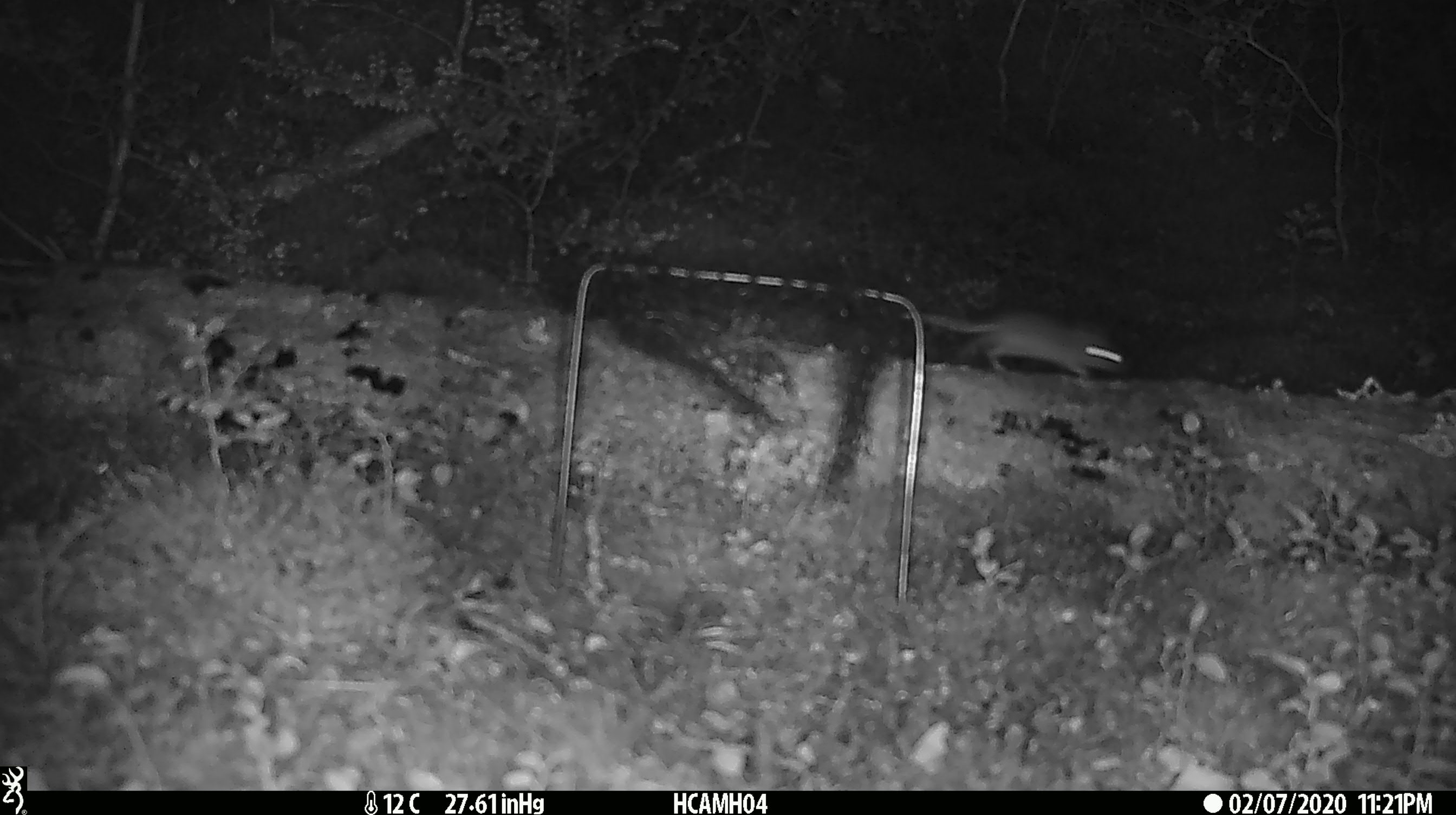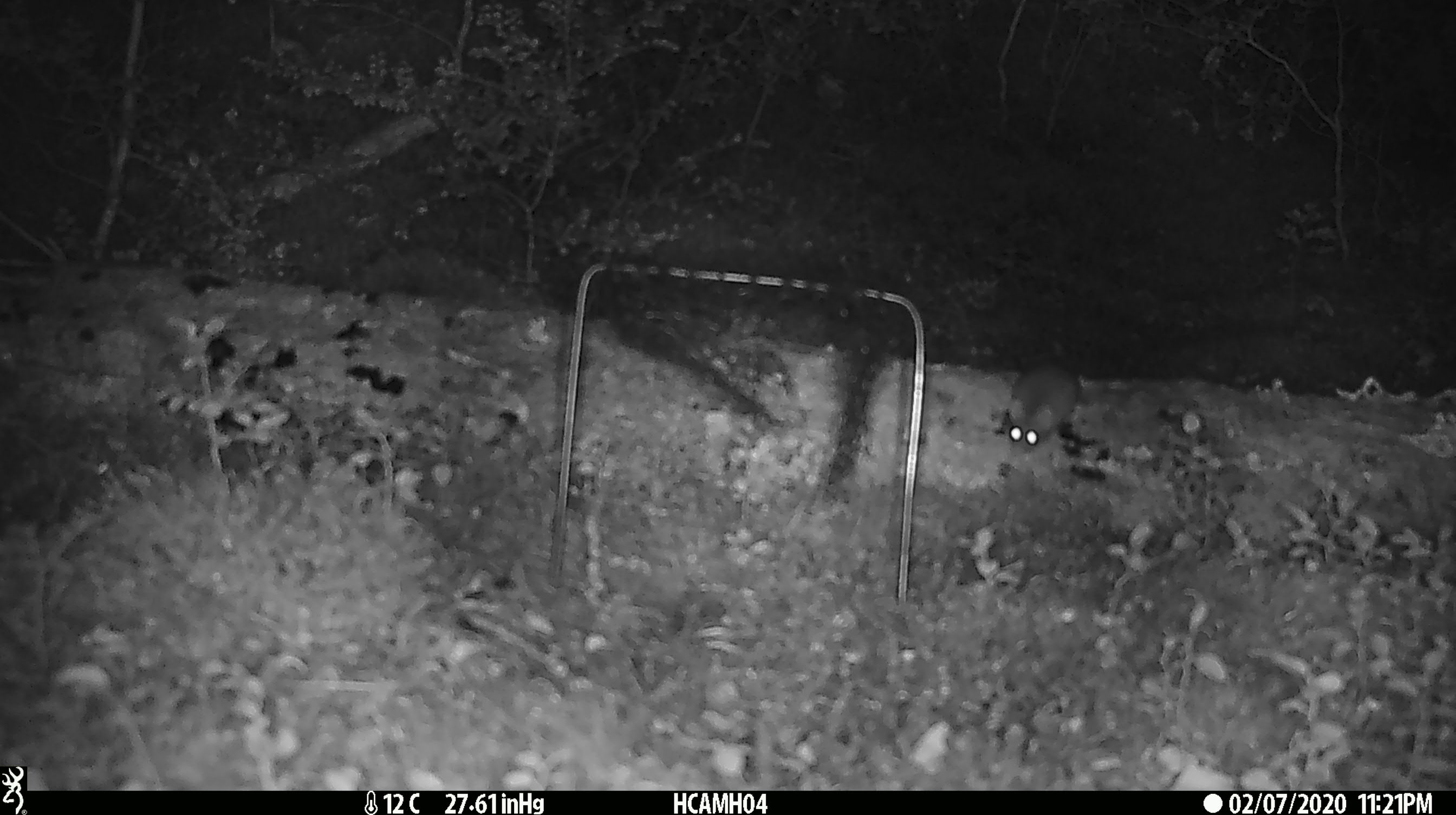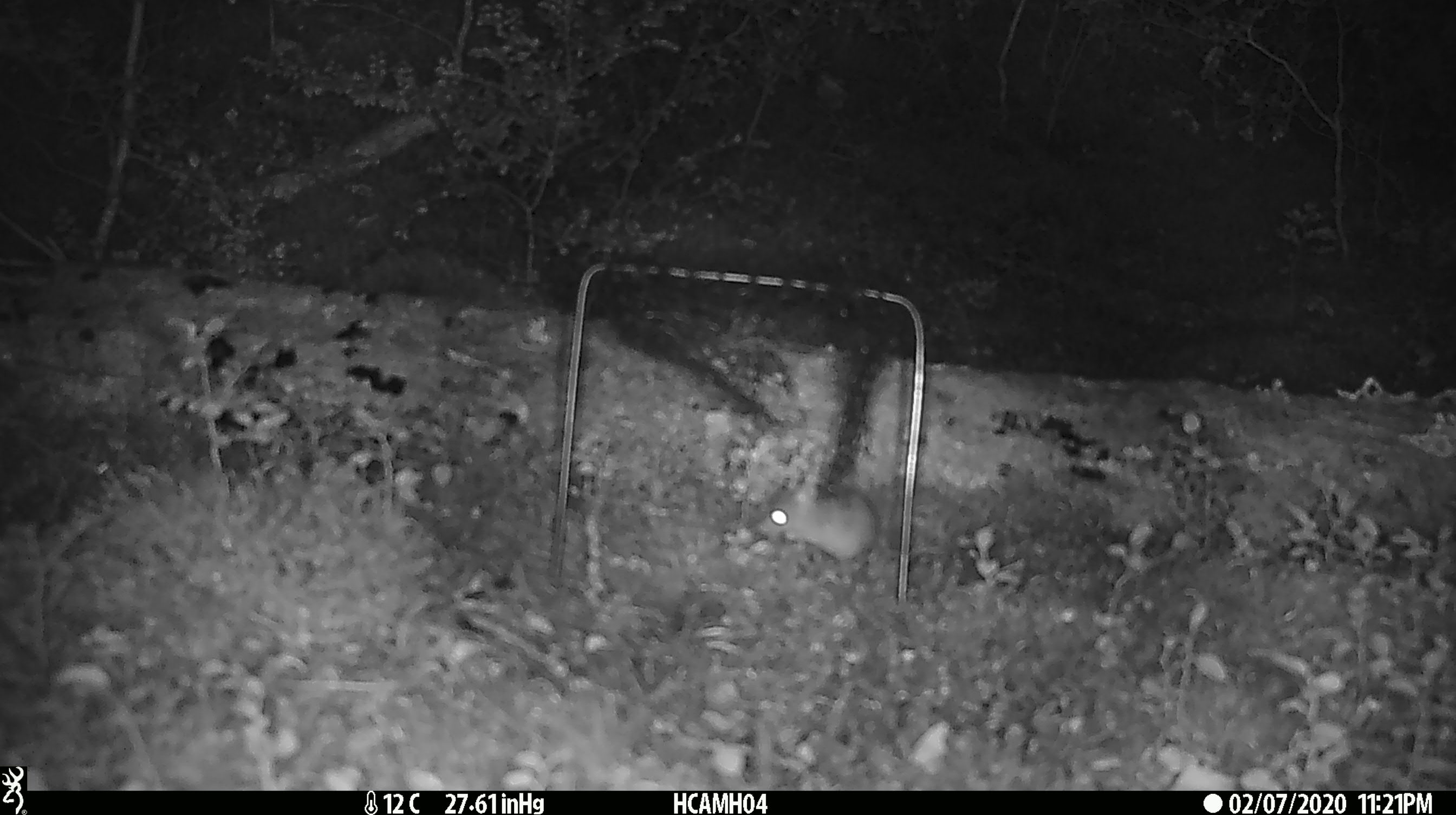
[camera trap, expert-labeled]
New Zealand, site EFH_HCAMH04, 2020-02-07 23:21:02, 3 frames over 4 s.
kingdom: Animalia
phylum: Chordata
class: Mammalia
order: Rodentia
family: Muridae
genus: Mus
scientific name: Mus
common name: mouse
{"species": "mouse (Mus)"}